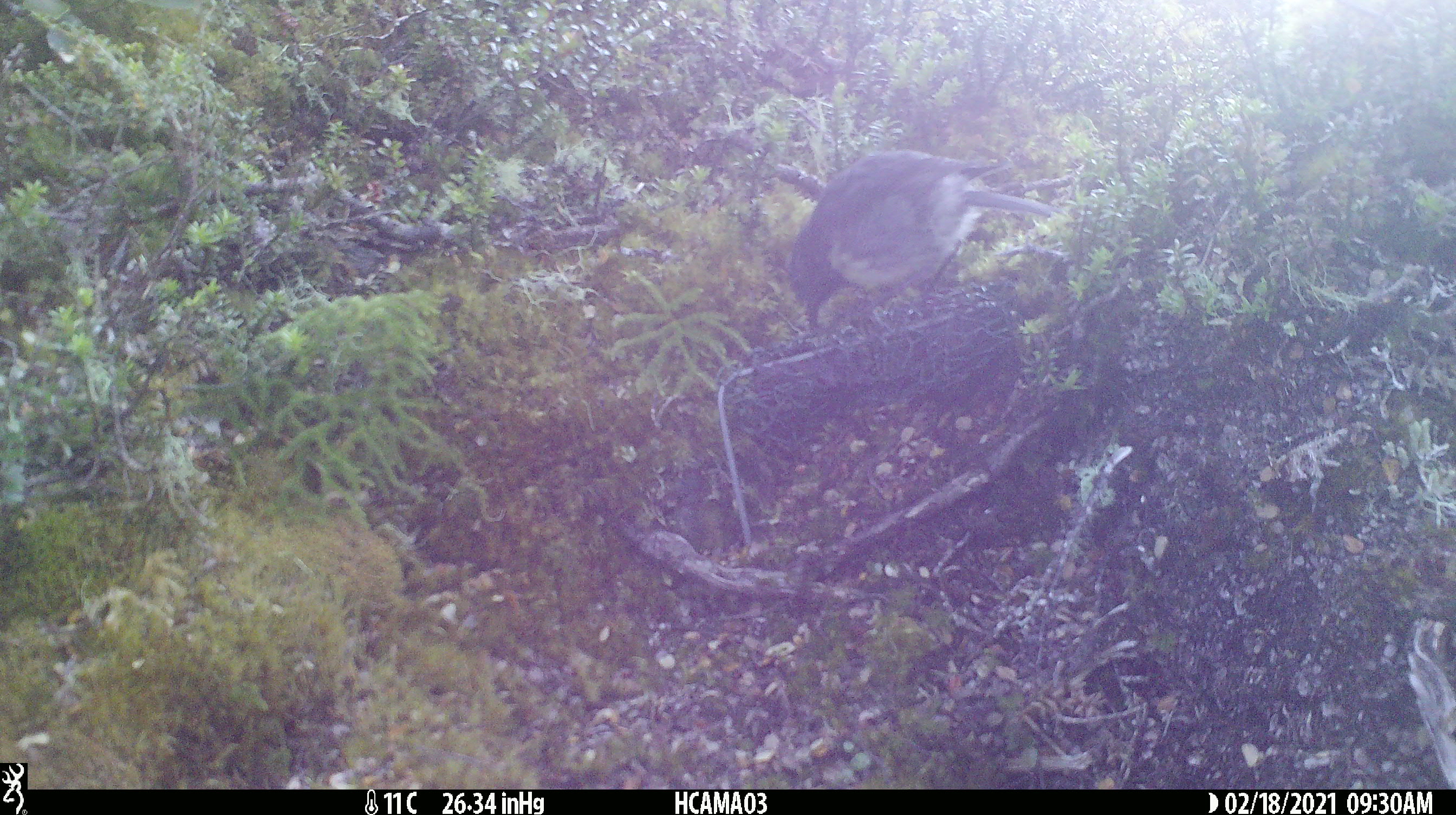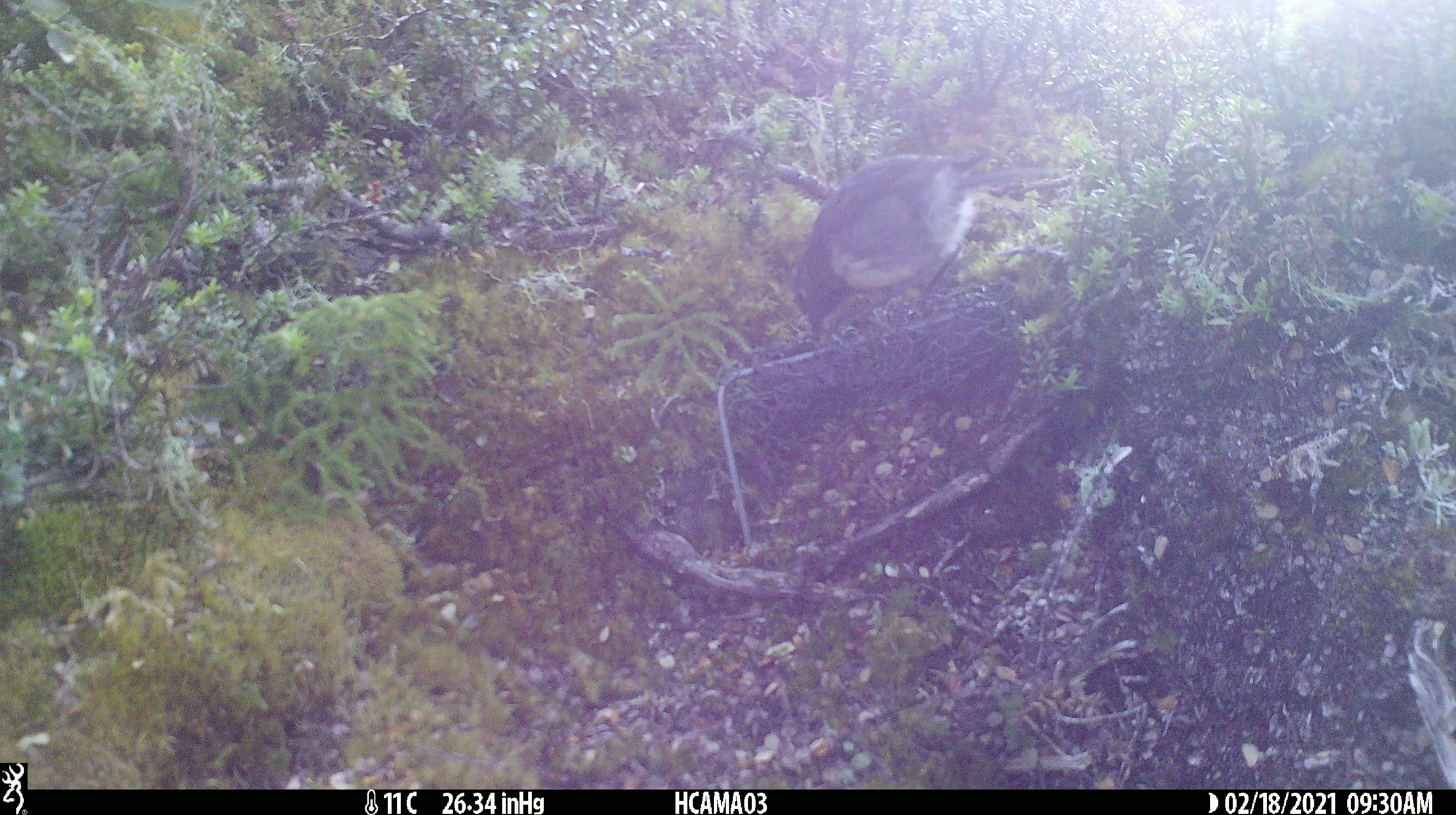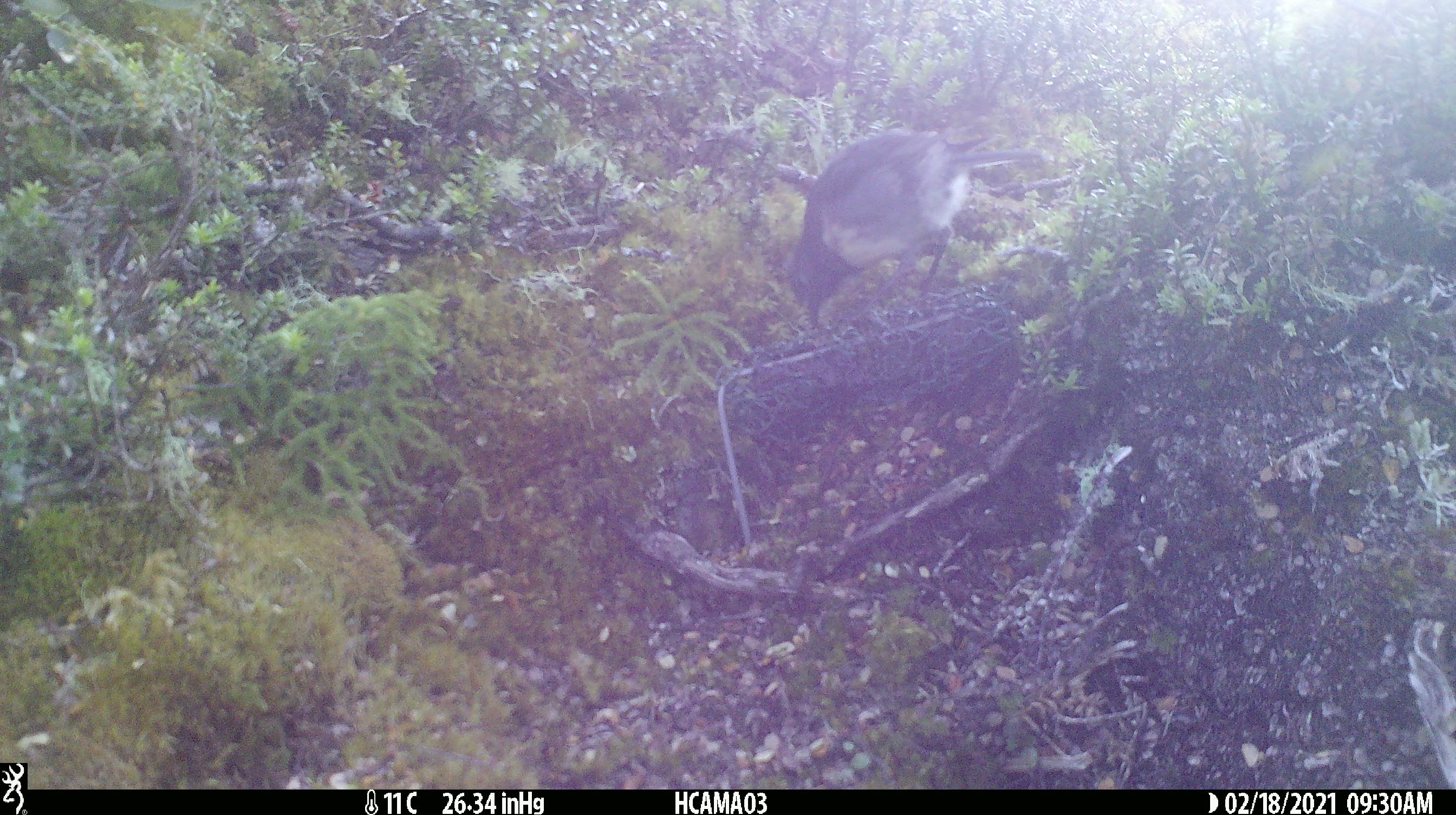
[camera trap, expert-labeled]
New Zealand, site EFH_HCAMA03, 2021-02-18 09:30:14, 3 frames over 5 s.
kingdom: Animalia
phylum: Chordata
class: Aves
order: Passeriformes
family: Petroicidae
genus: Petroica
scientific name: Petroica australis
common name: new zealand robin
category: robin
Robin (new zealand robin) (Petroica australis).